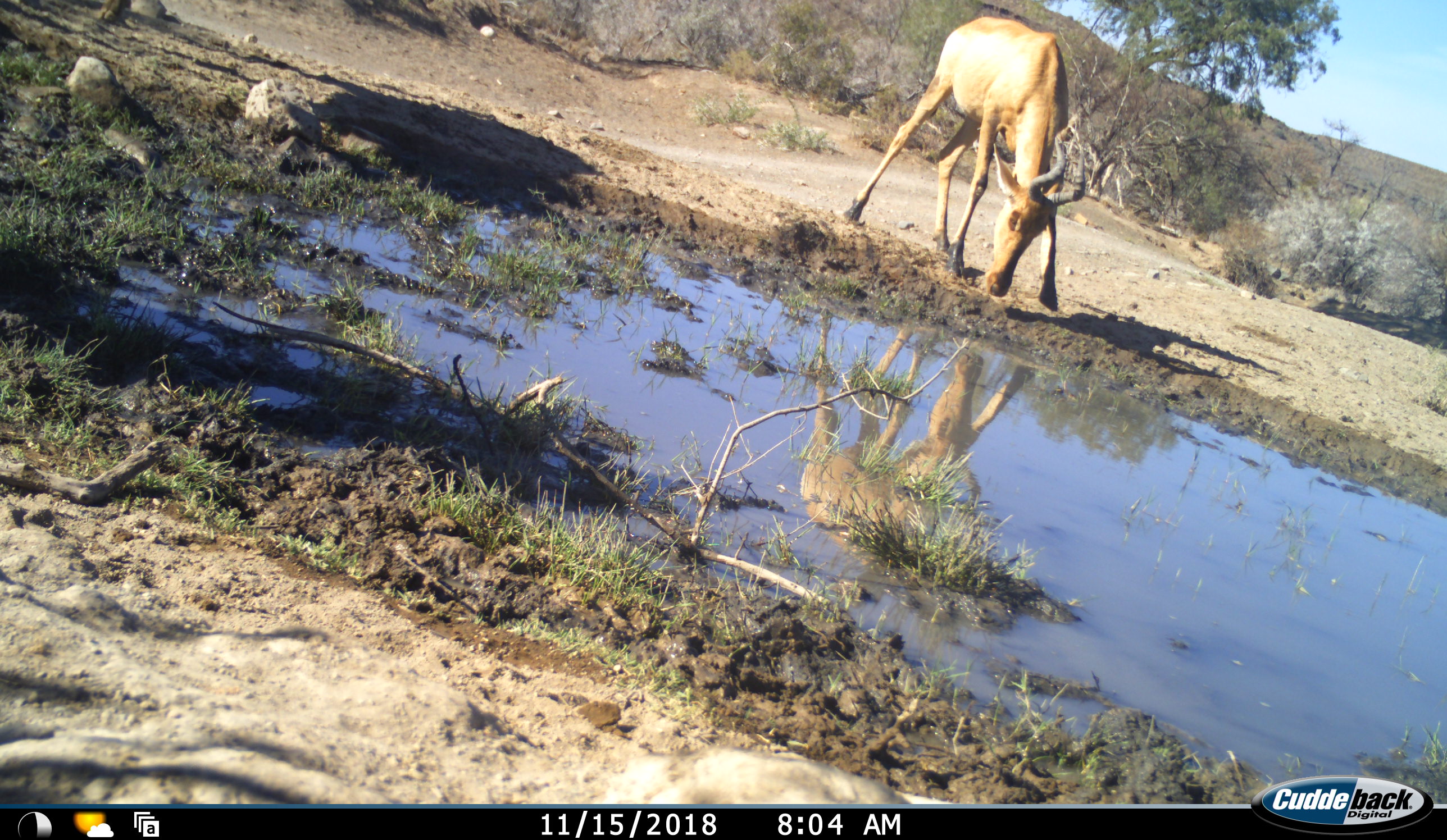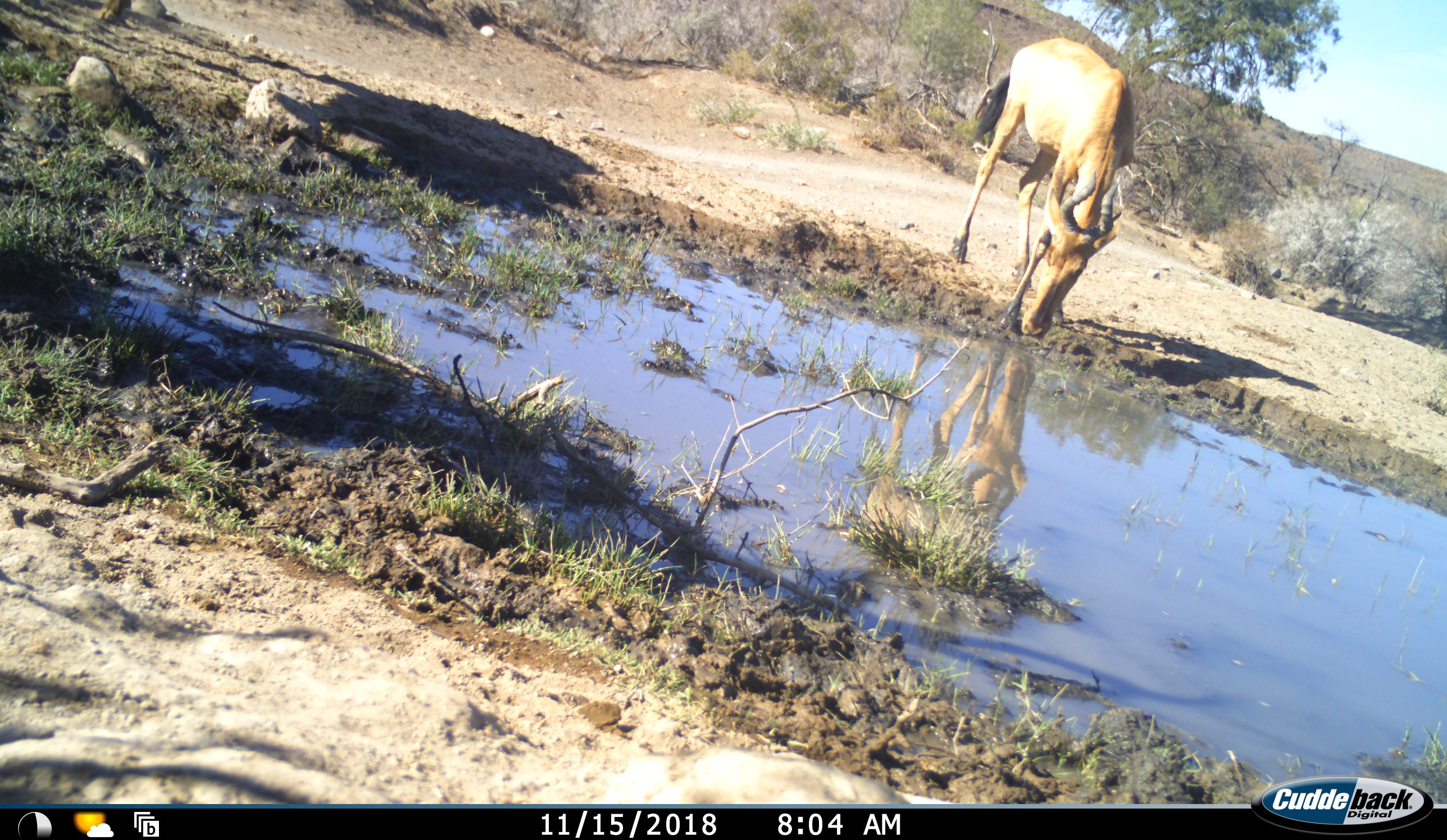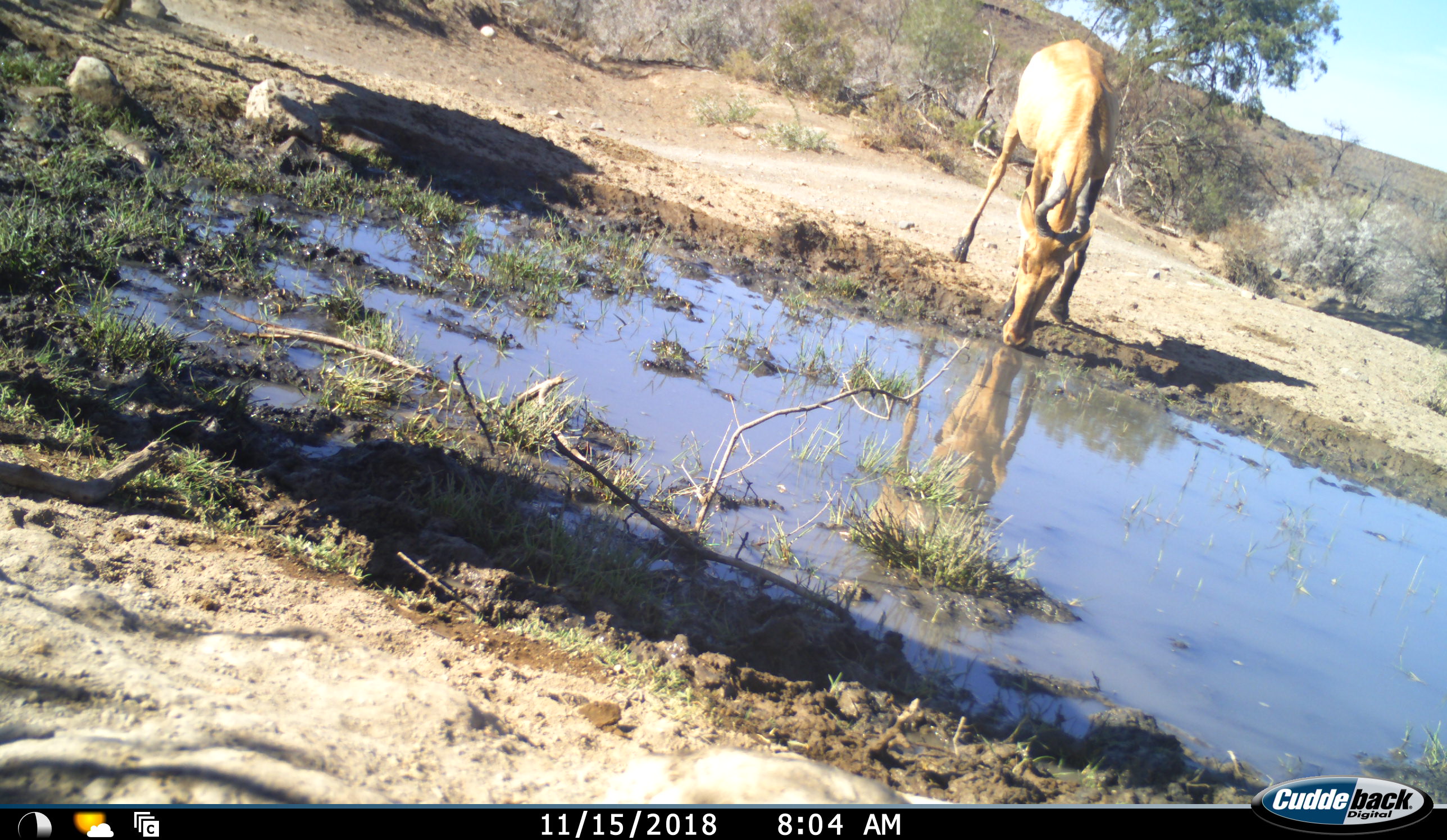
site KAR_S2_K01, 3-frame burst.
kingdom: Animalia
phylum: Chordata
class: Mammalia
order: Artiodactyla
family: Bovidae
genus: Alcelaphus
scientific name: Alcelaphus buselaphus caama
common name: red hartebeest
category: hartebeestred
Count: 1.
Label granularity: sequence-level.